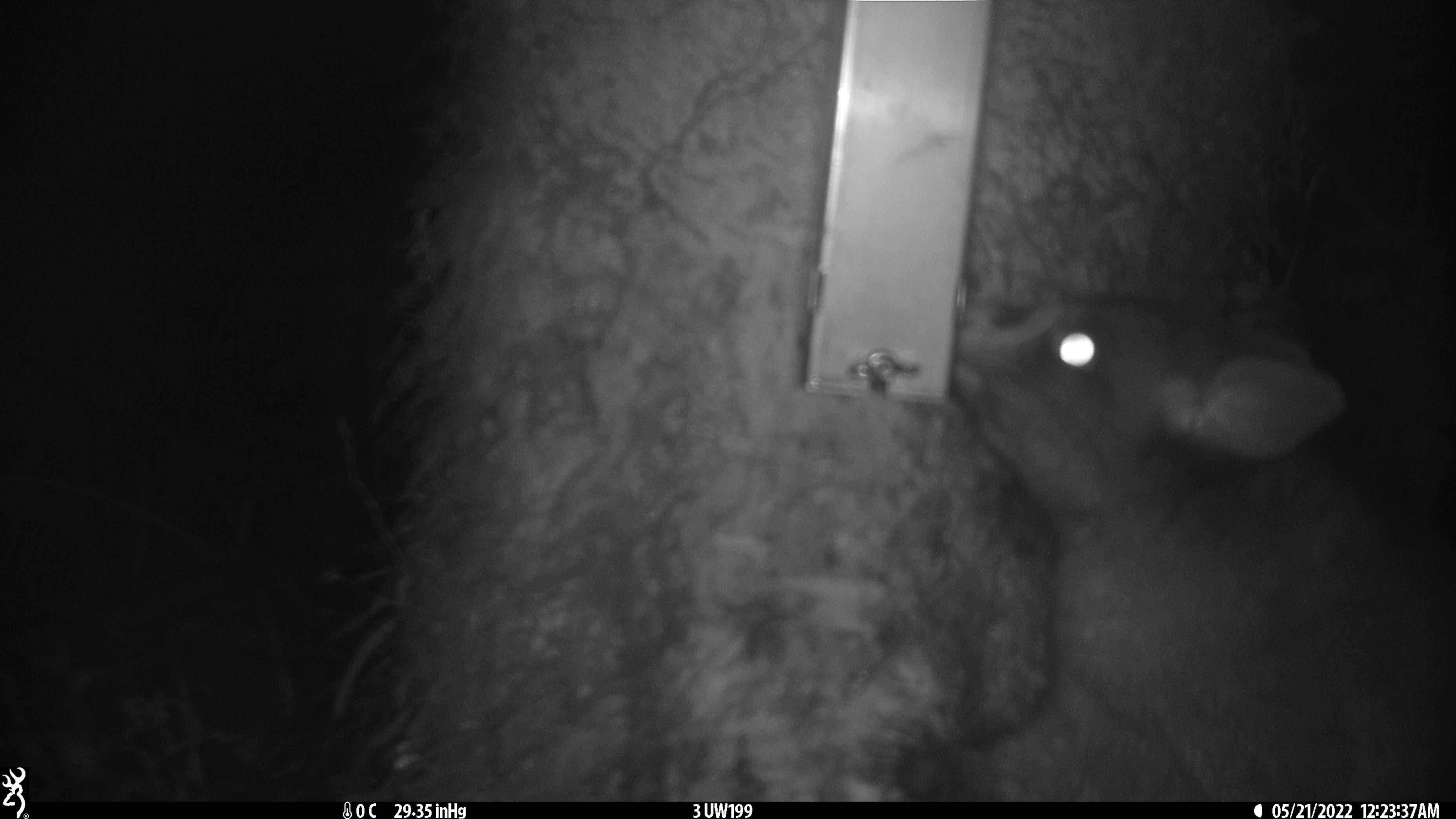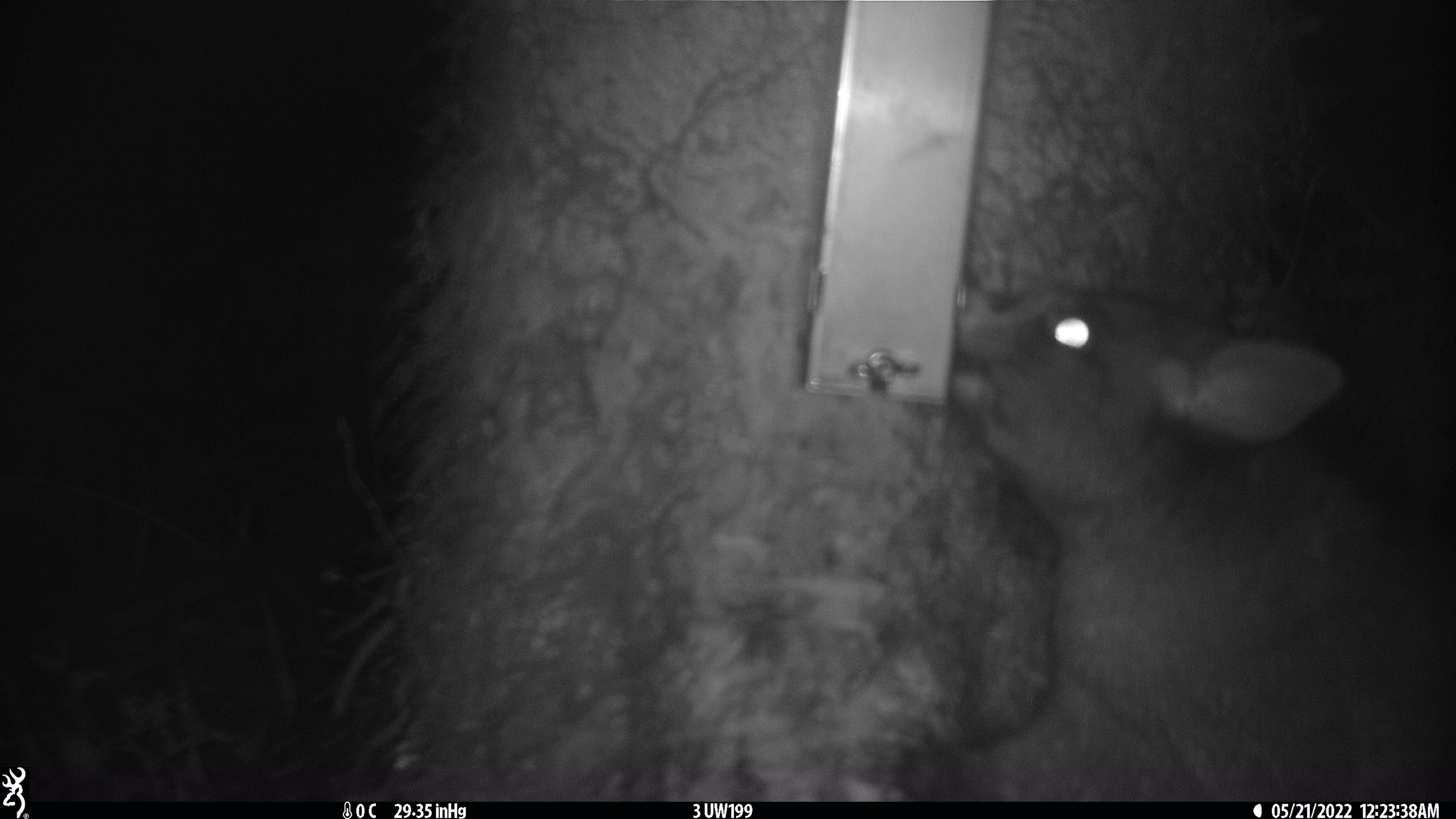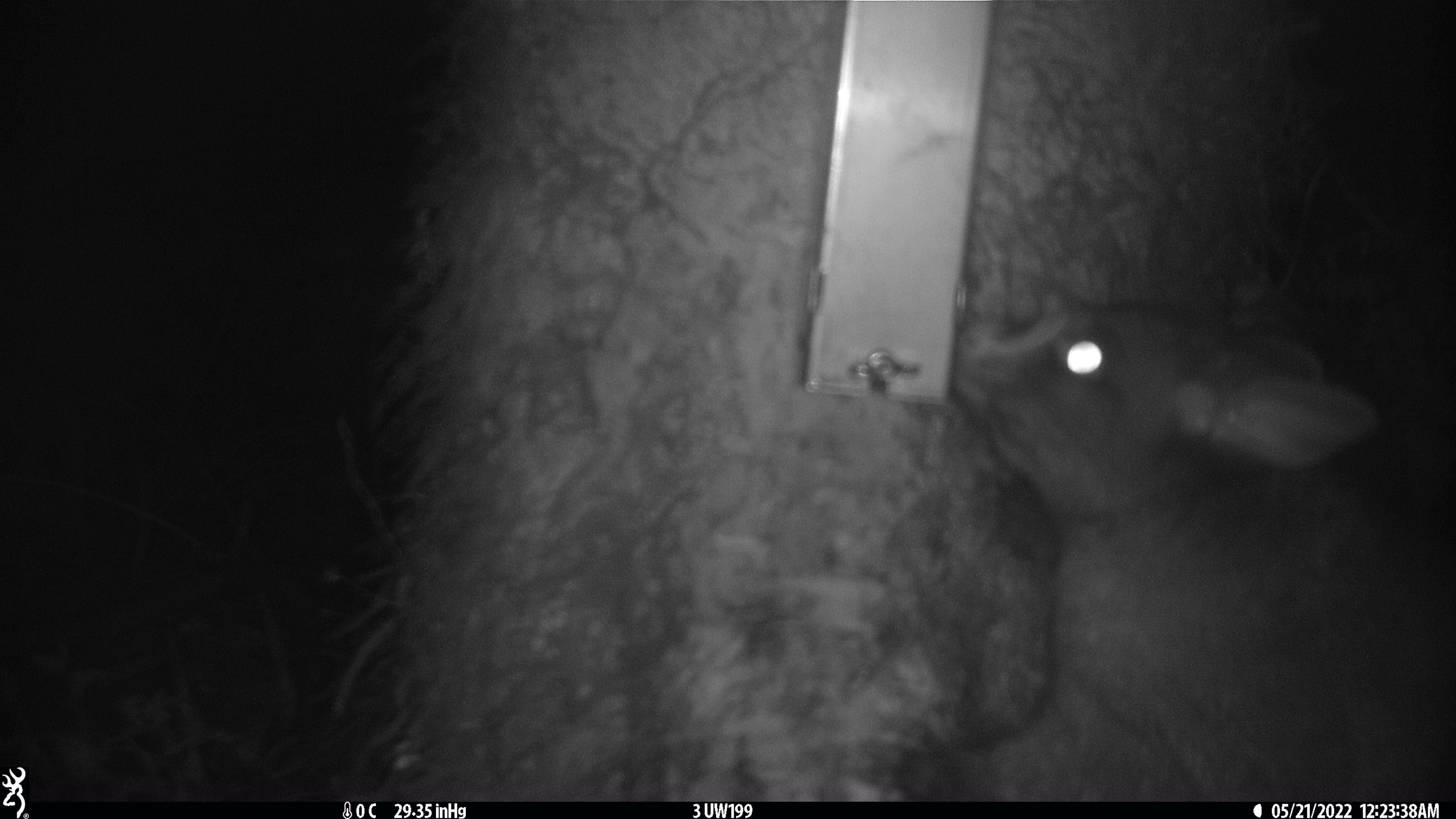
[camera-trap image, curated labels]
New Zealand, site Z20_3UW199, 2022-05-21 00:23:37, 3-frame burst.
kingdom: Animalia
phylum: Chordata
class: Mammalia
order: Diprotodontia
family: Phalangeridae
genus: Trichosurus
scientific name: Trichosurus vulpecula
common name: common brushtail possum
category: possum